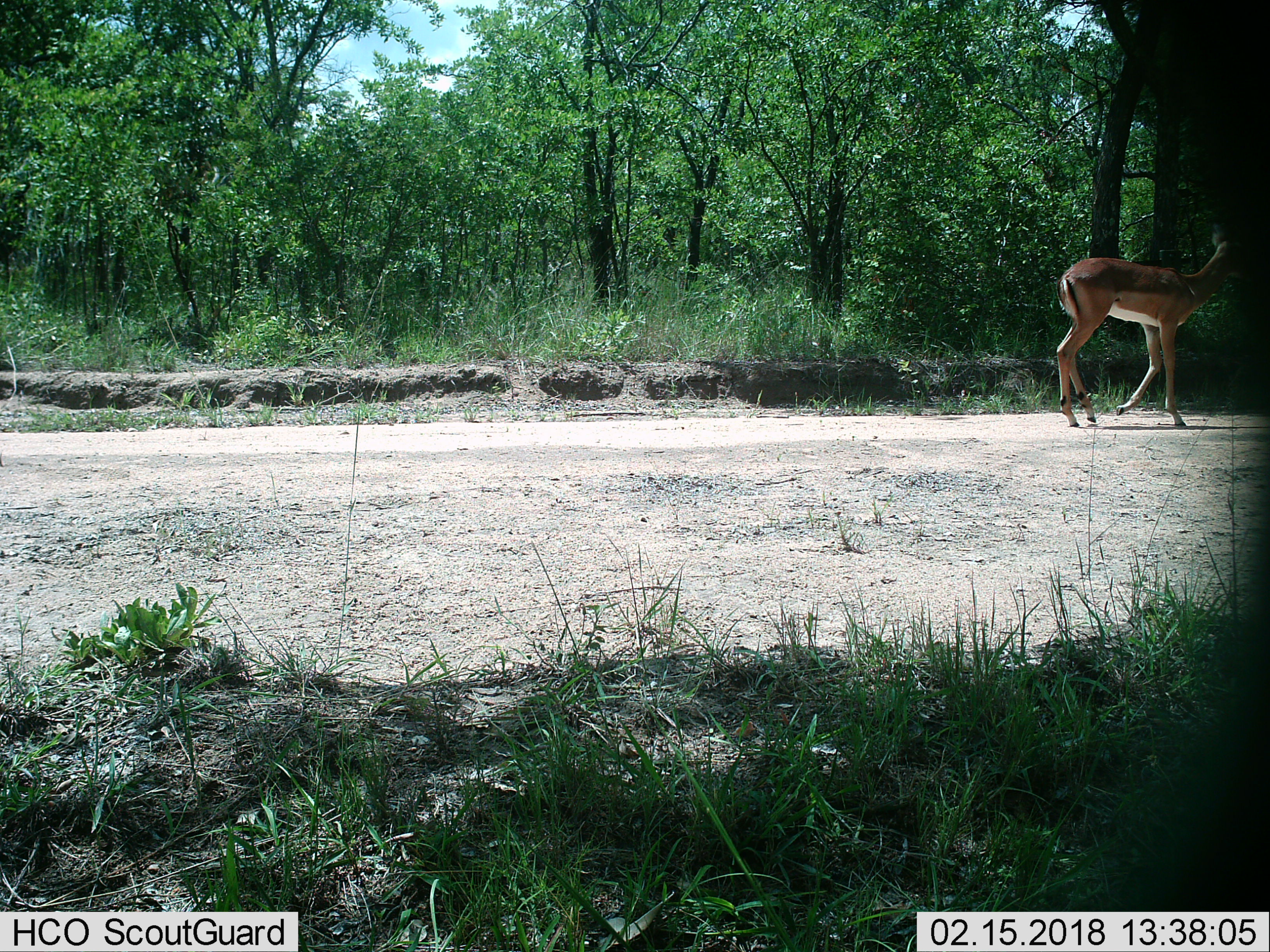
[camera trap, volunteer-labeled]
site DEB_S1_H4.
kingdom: Animalia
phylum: Chordata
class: Mammalia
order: Artiodactyla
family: Bovidae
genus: Aepyceros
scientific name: Aepyceros melampus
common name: impala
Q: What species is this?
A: Impala (Aepyceros melampus).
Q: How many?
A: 1.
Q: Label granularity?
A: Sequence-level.